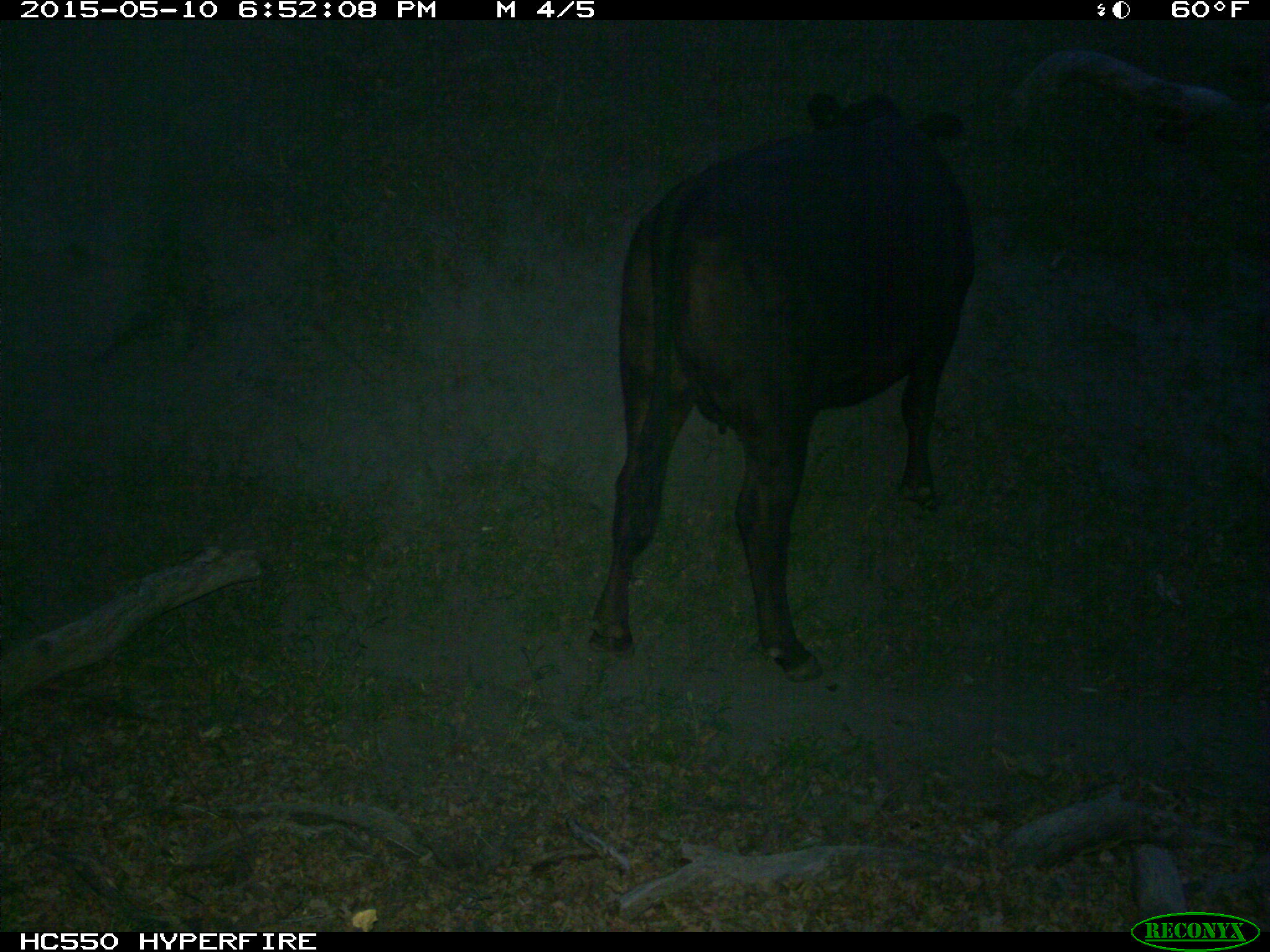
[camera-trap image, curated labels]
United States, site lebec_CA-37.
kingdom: Animalia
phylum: Chordata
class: Mammalia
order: Artiodactyla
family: Bovidae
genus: Bos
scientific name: Bos taurus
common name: domestic cow